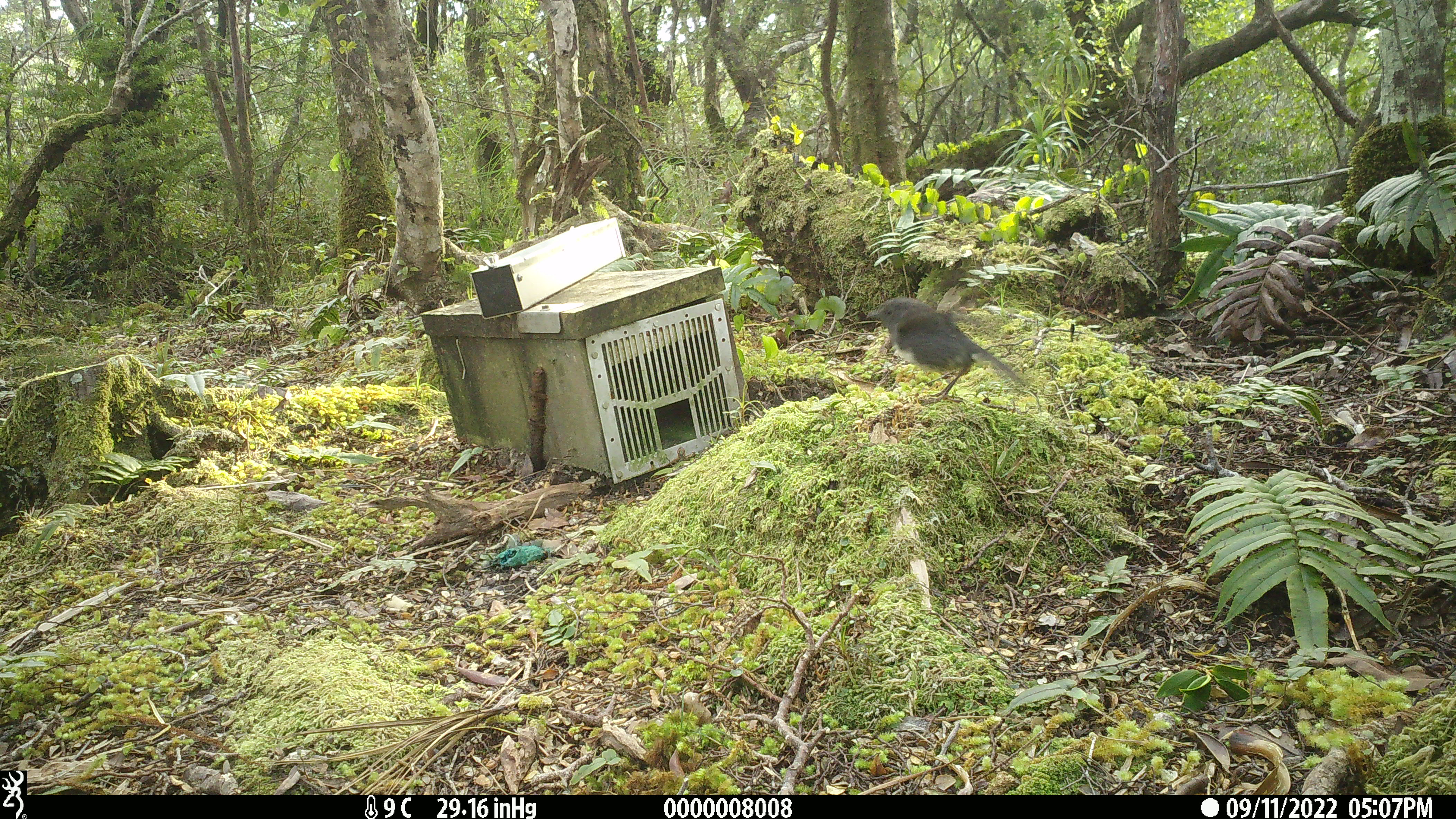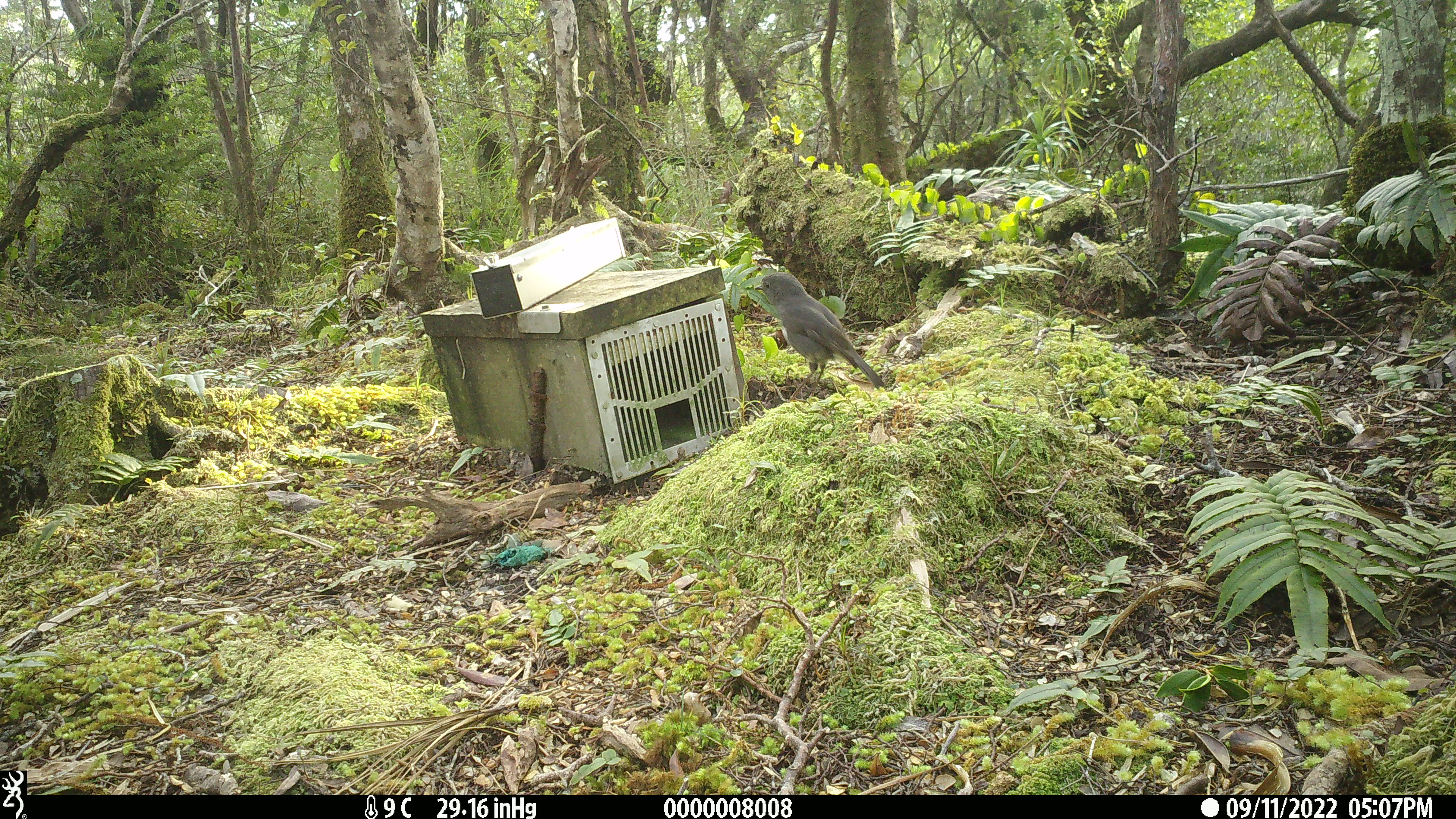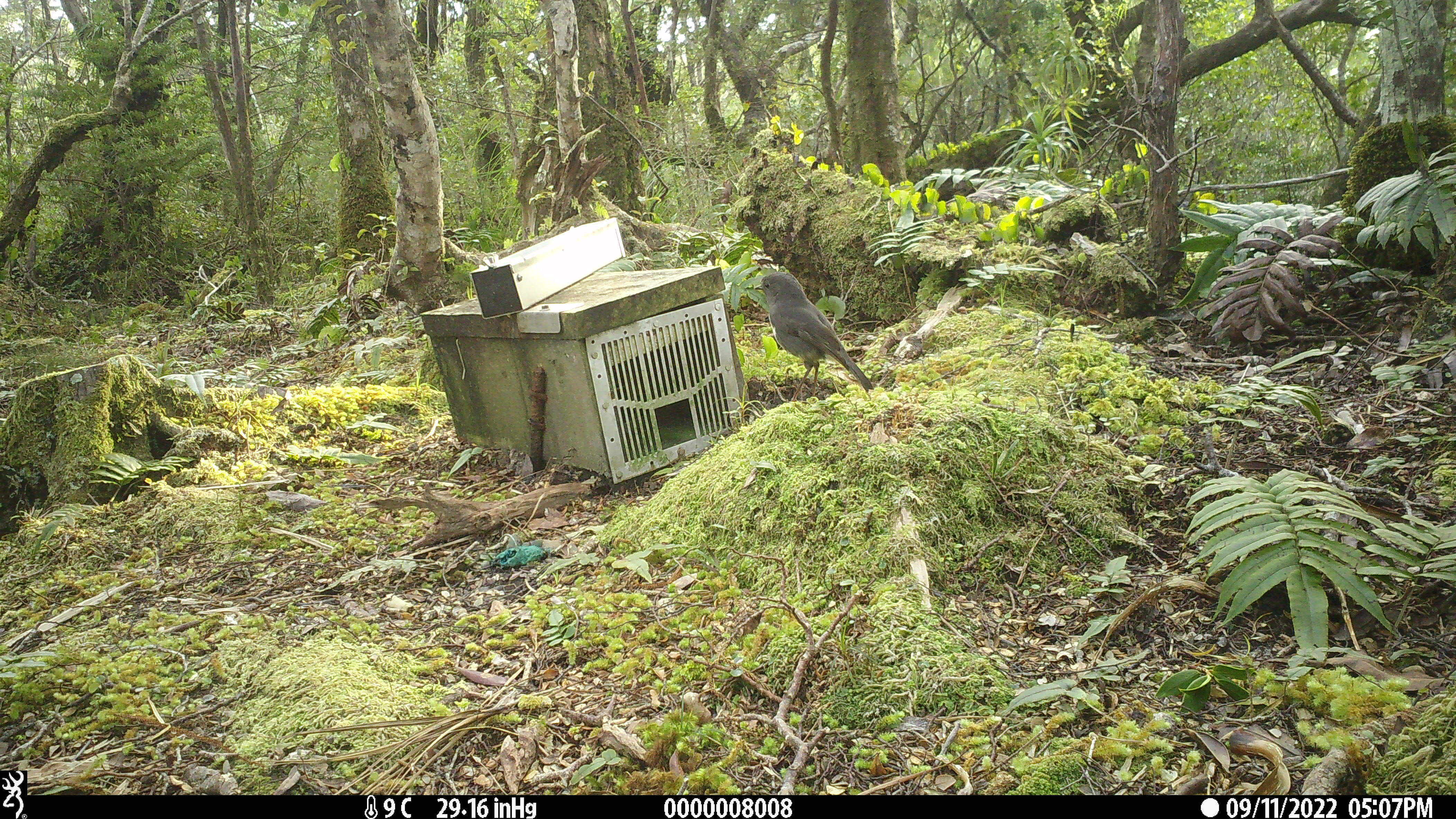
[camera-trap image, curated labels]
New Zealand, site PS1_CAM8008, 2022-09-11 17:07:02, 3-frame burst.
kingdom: Animalia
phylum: Chordata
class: Aves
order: Passeriformes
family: Petroicidae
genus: Petroica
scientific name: Petroica australis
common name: new zealand robin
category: robin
Robin (new zealand robin) (Petroica australis).